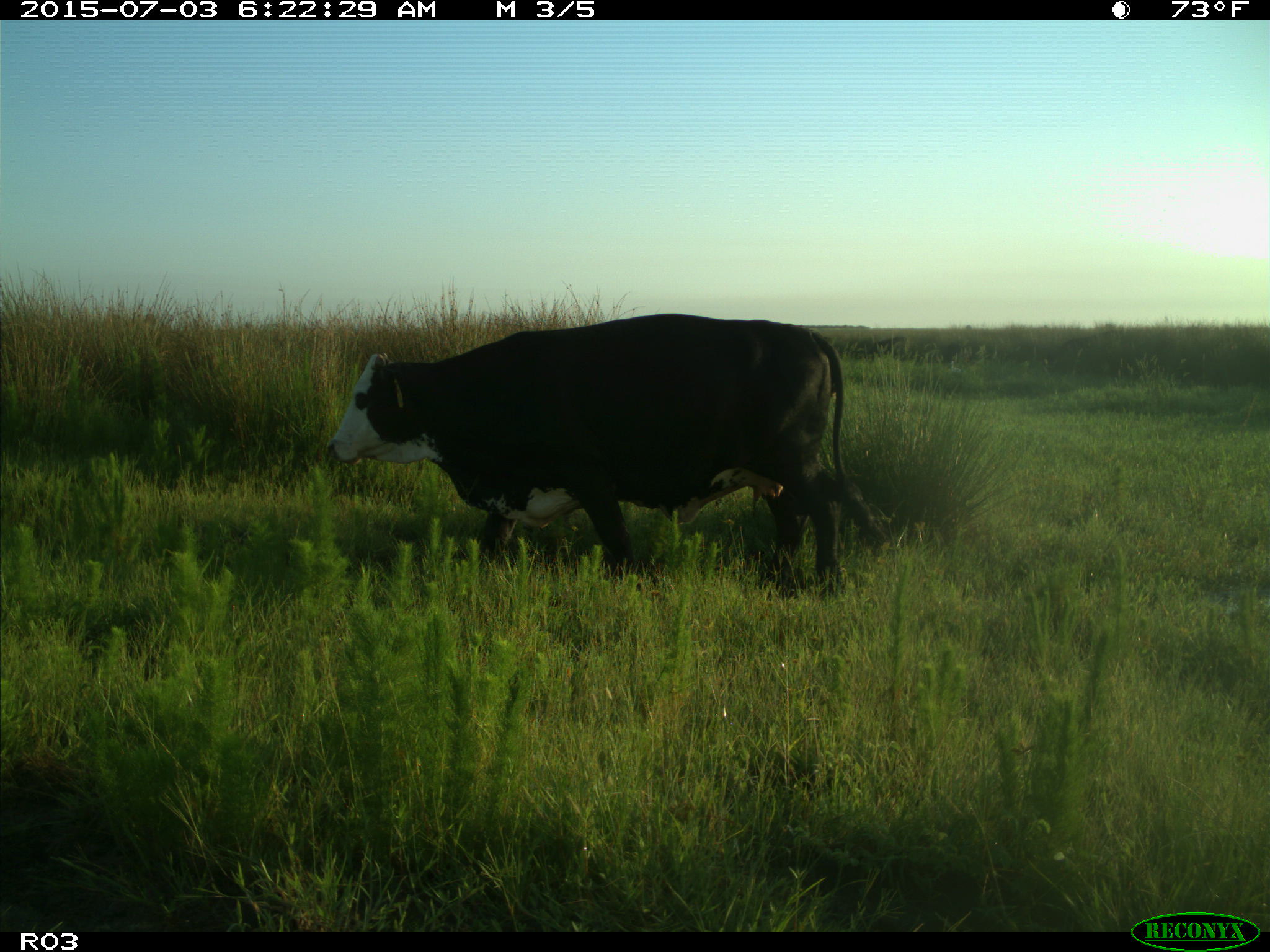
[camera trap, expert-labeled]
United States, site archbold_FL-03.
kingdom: Animalia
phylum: Chordata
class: Mammalia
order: Artiodactyla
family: Bovidae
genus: Bos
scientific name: Bos taurus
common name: domestic cow